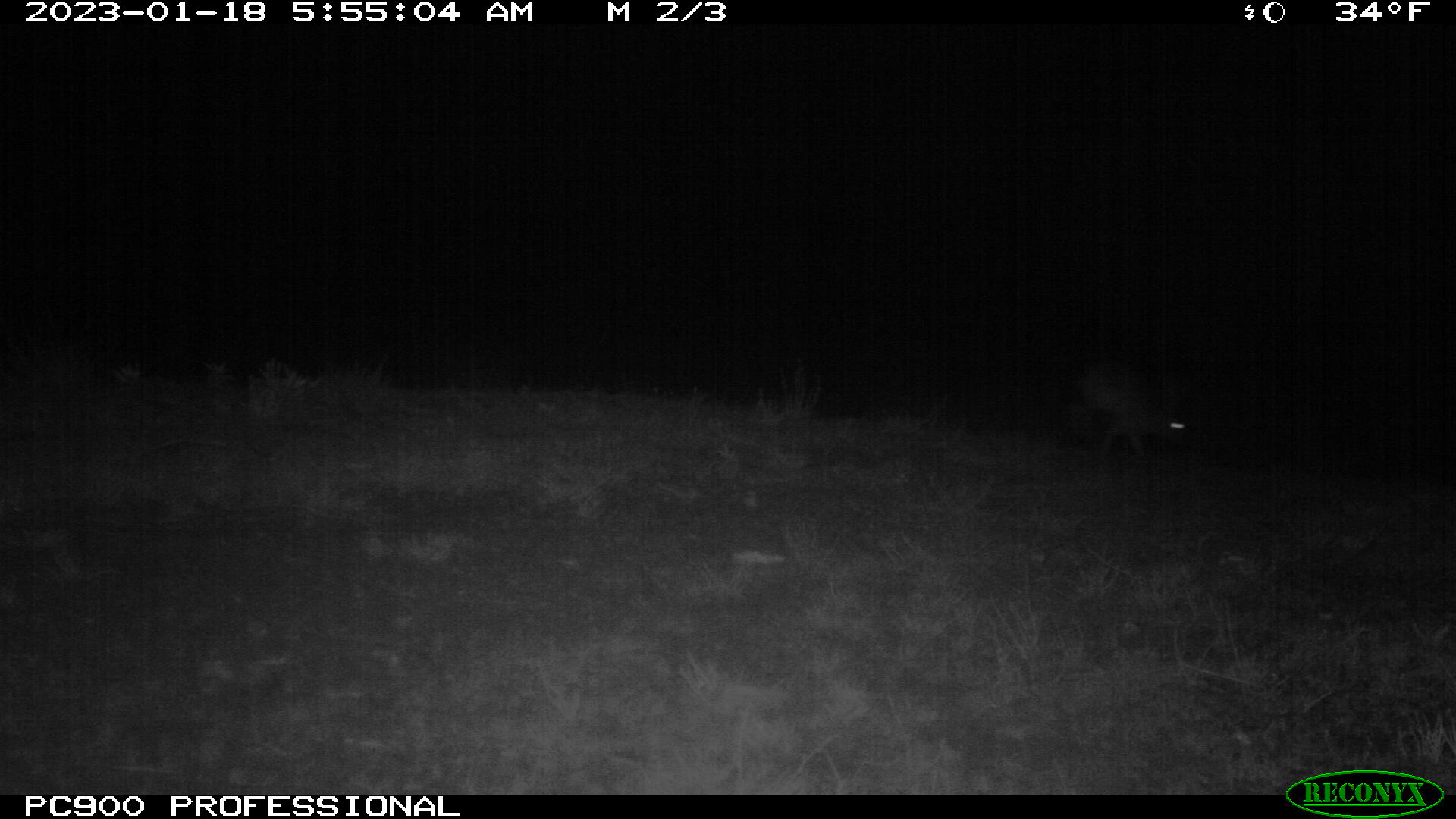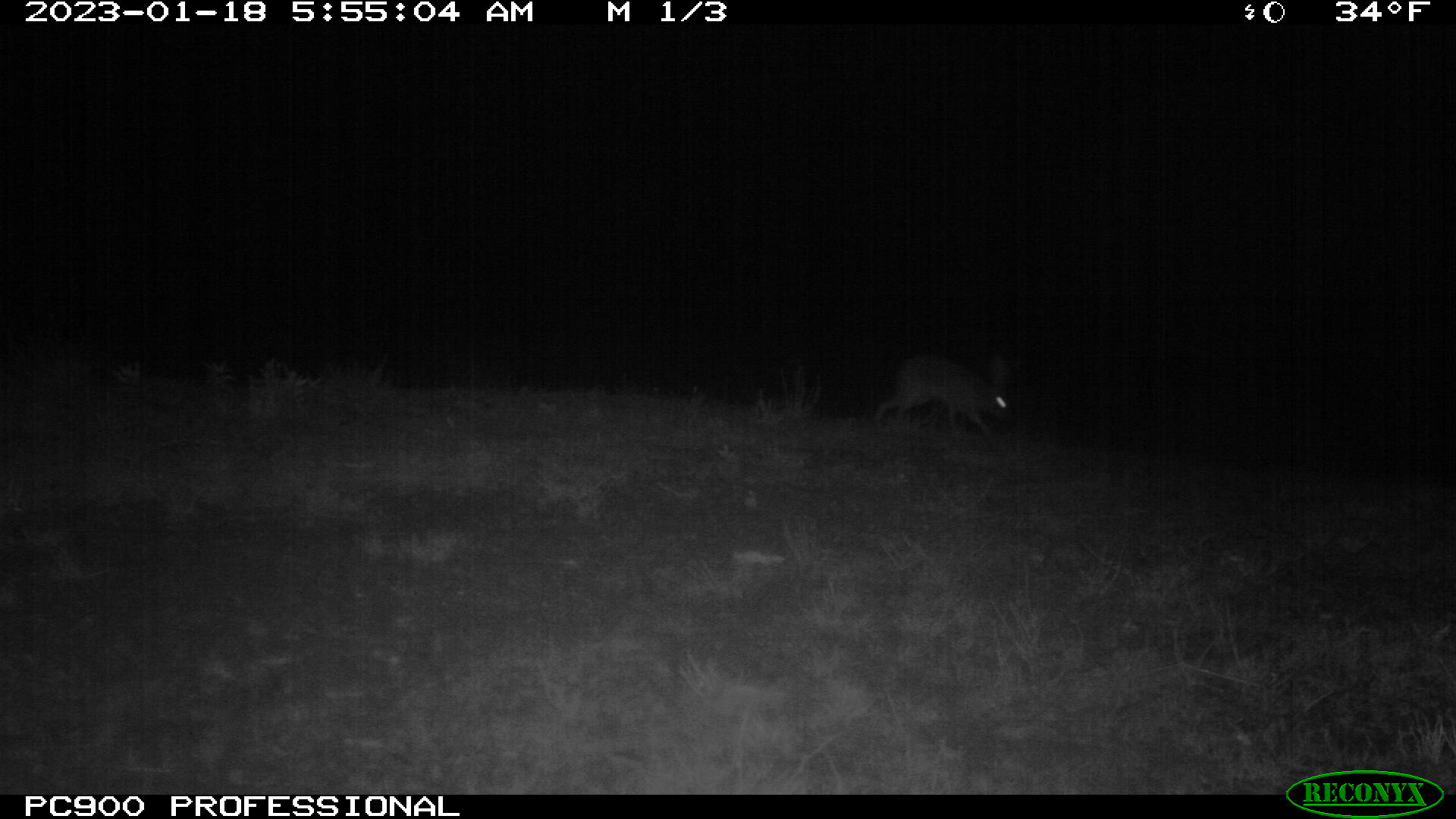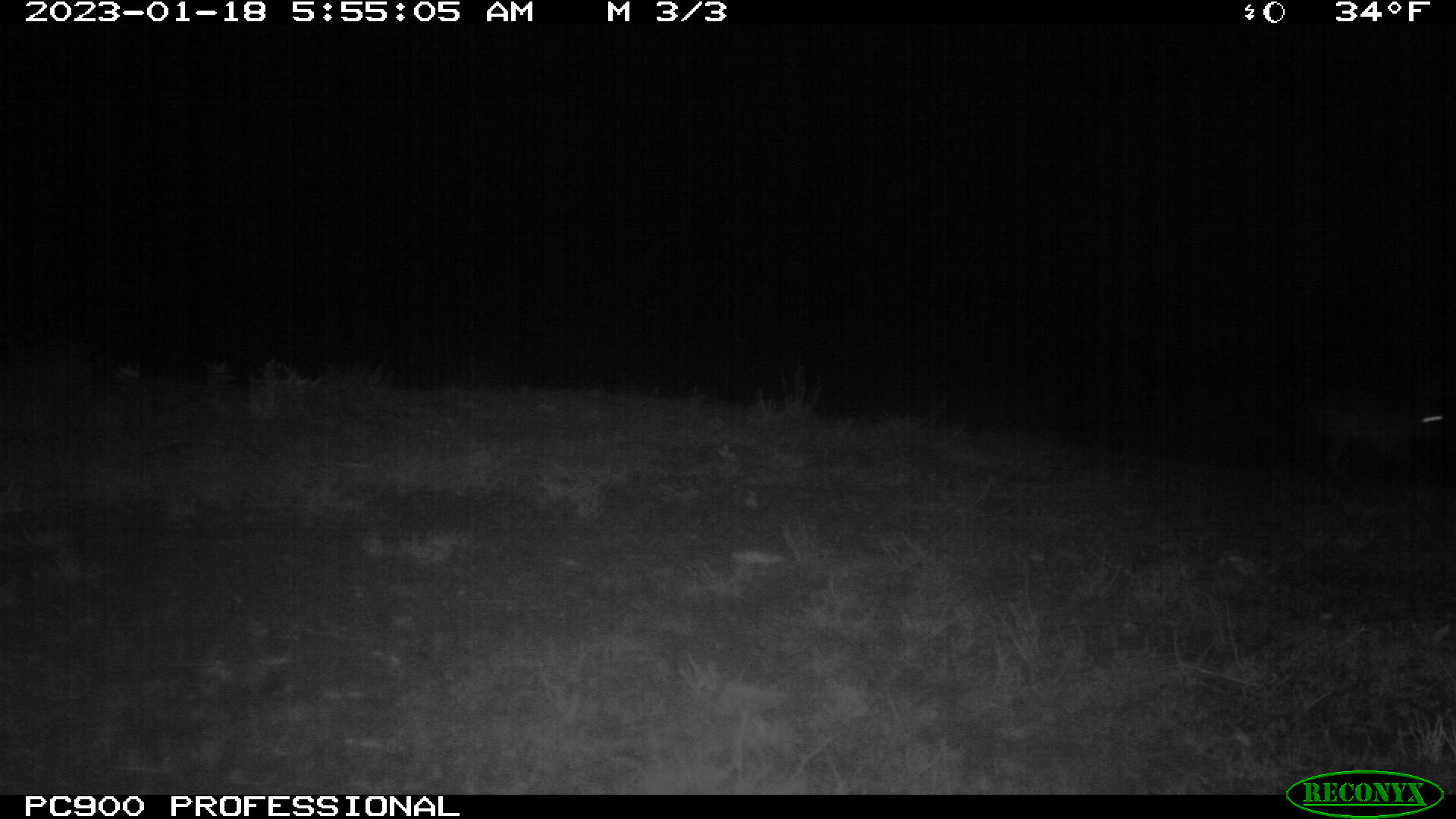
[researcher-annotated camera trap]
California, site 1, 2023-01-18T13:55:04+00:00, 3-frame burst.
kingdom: Animalia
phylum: Chordata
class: Mammalia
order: Lagomorpha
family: Leporidae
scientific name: Leporidae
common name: rabbit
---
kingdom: Animalia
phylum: Chordata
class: Mammalia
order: Lagomorpha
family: Leporidae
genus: Lepus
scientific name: Lepus californicus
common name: black-tailed jackrabbit